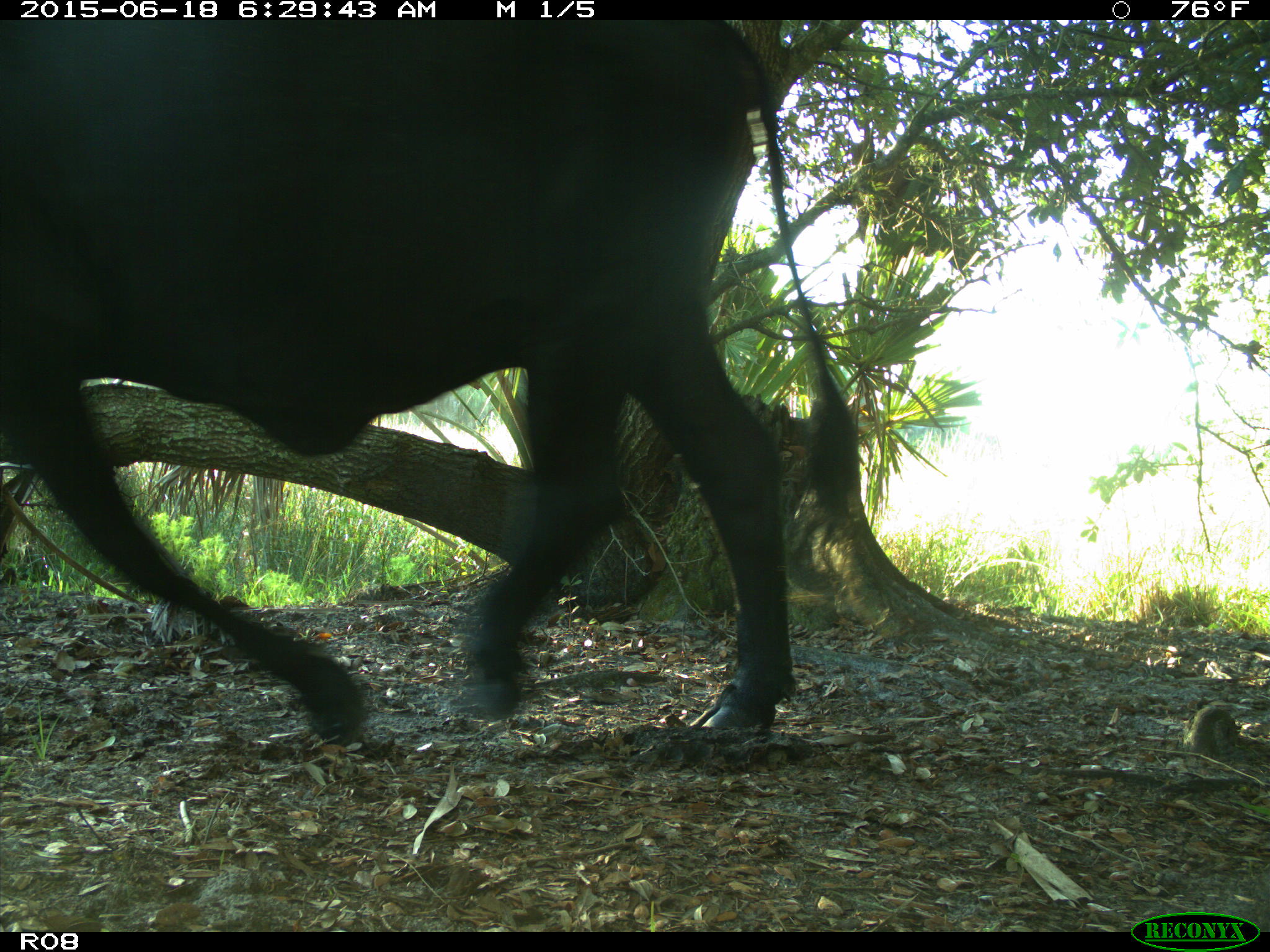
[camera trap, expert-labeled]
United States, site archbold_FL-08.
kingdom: Animalia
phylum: Chordata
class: Mammalia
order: Artiodactyla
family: Bovidae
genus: Bos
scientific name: Bos taurus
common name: domestic cow